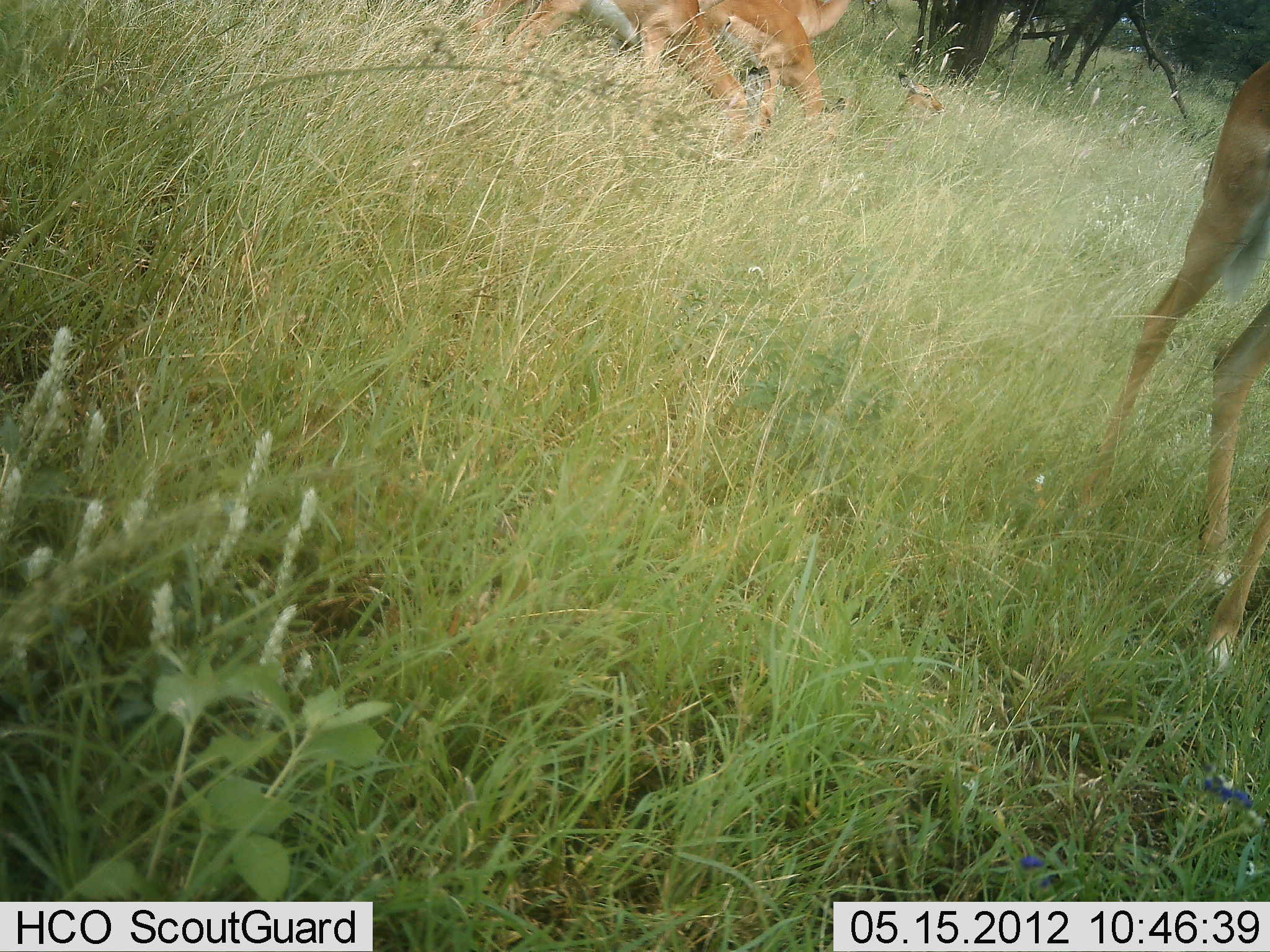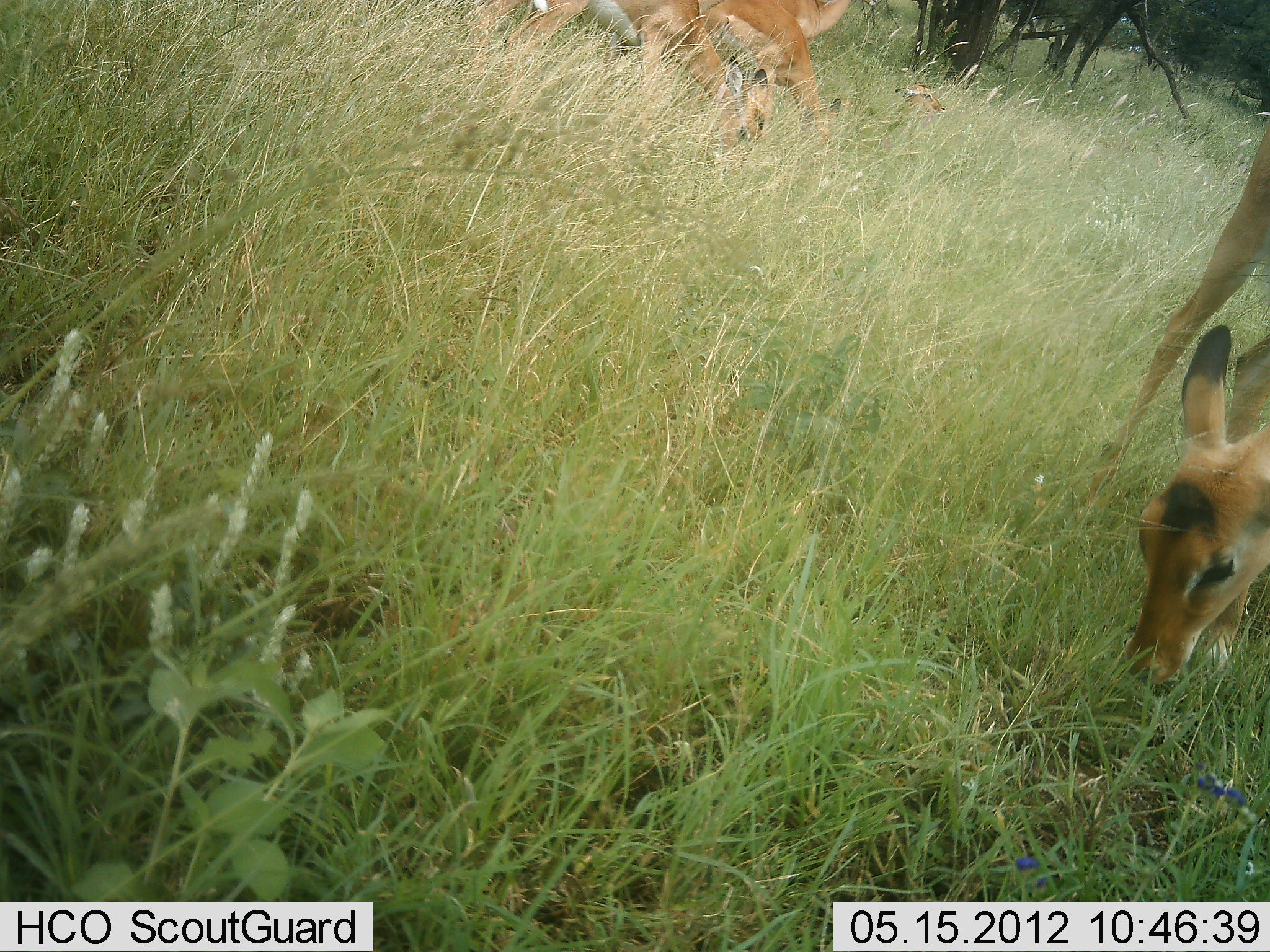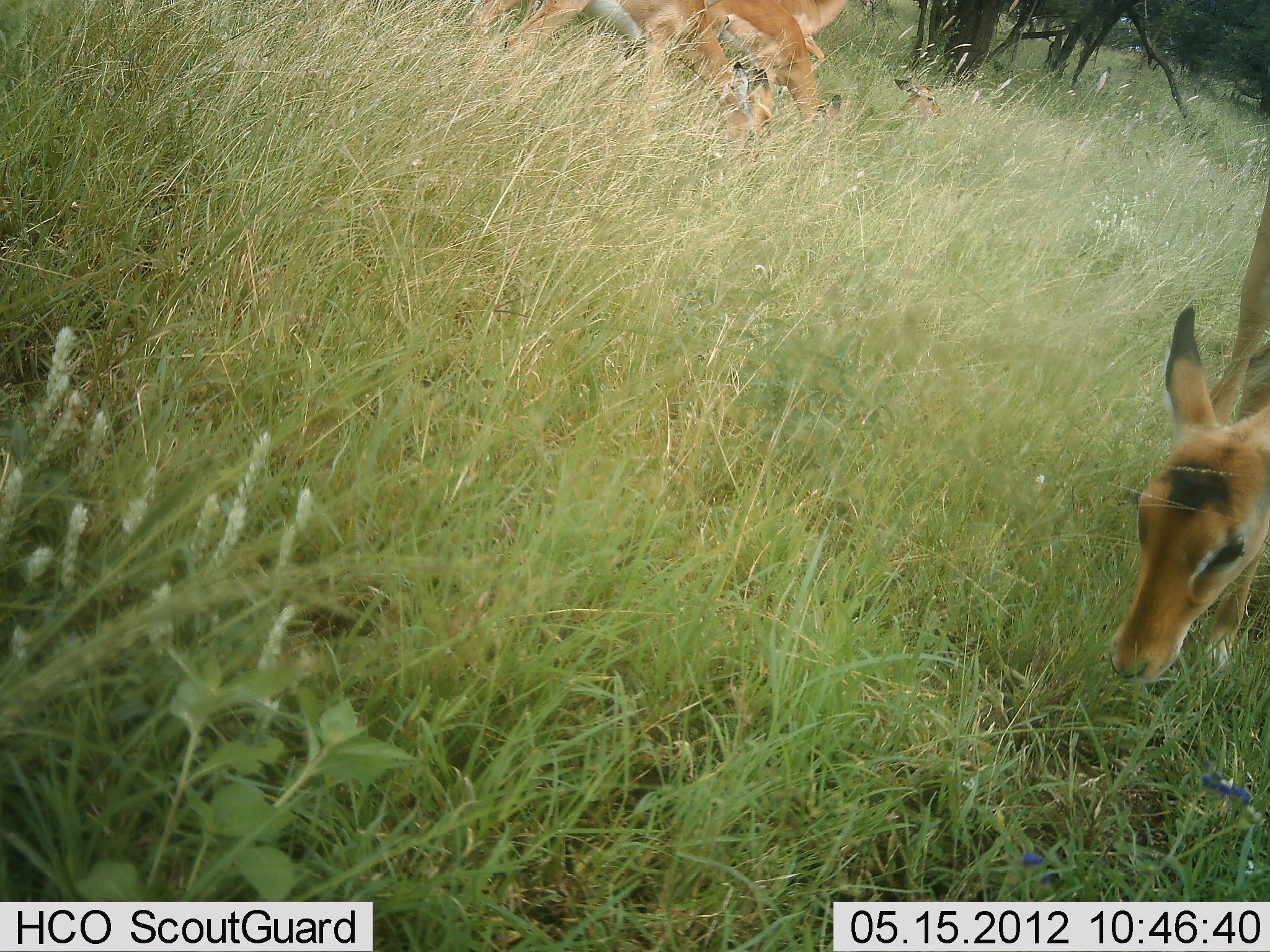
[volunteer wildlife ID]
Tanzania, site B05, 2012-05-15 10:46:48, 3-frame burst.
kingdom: Animalia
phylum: Chordata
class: Mammalia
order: Artiodactyla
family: Bovidae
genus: Aepyceros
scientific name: Aepyceros melampus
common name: impala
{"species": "impala (Aepyceros melampus)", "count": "4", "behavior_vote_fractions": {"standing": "39%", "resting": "44%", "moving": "0%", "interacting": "0%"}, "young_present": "44%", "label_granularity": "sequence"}